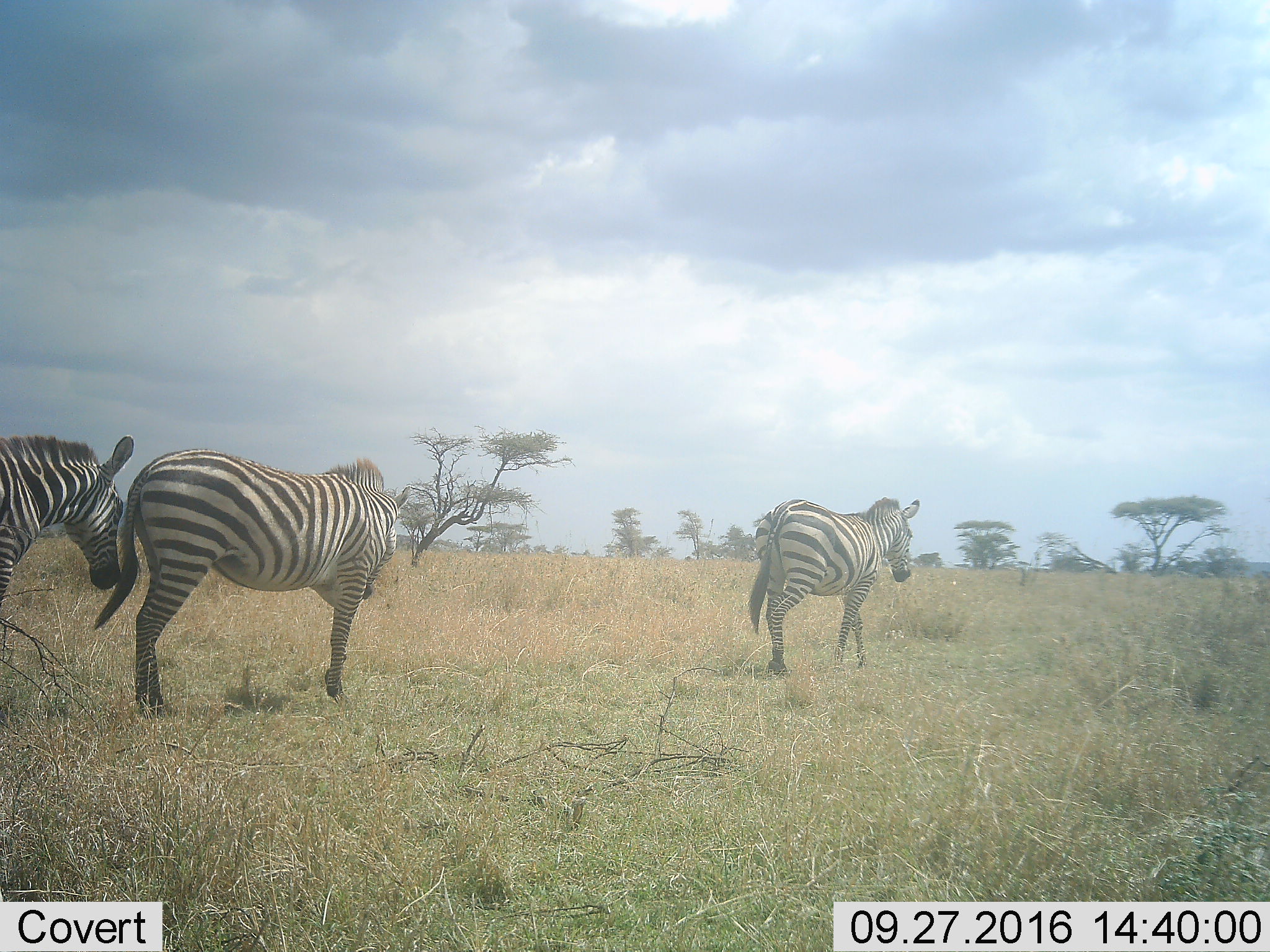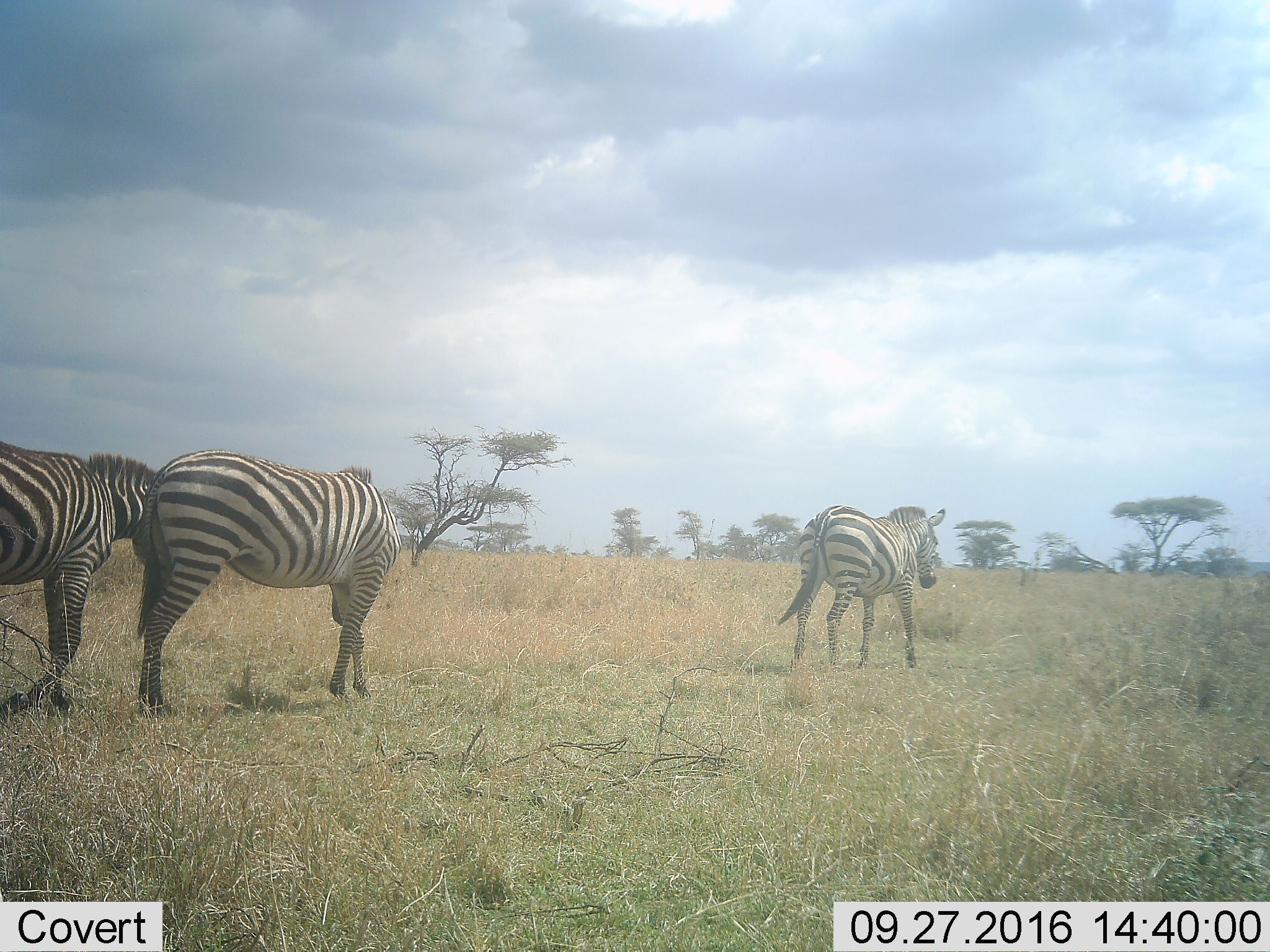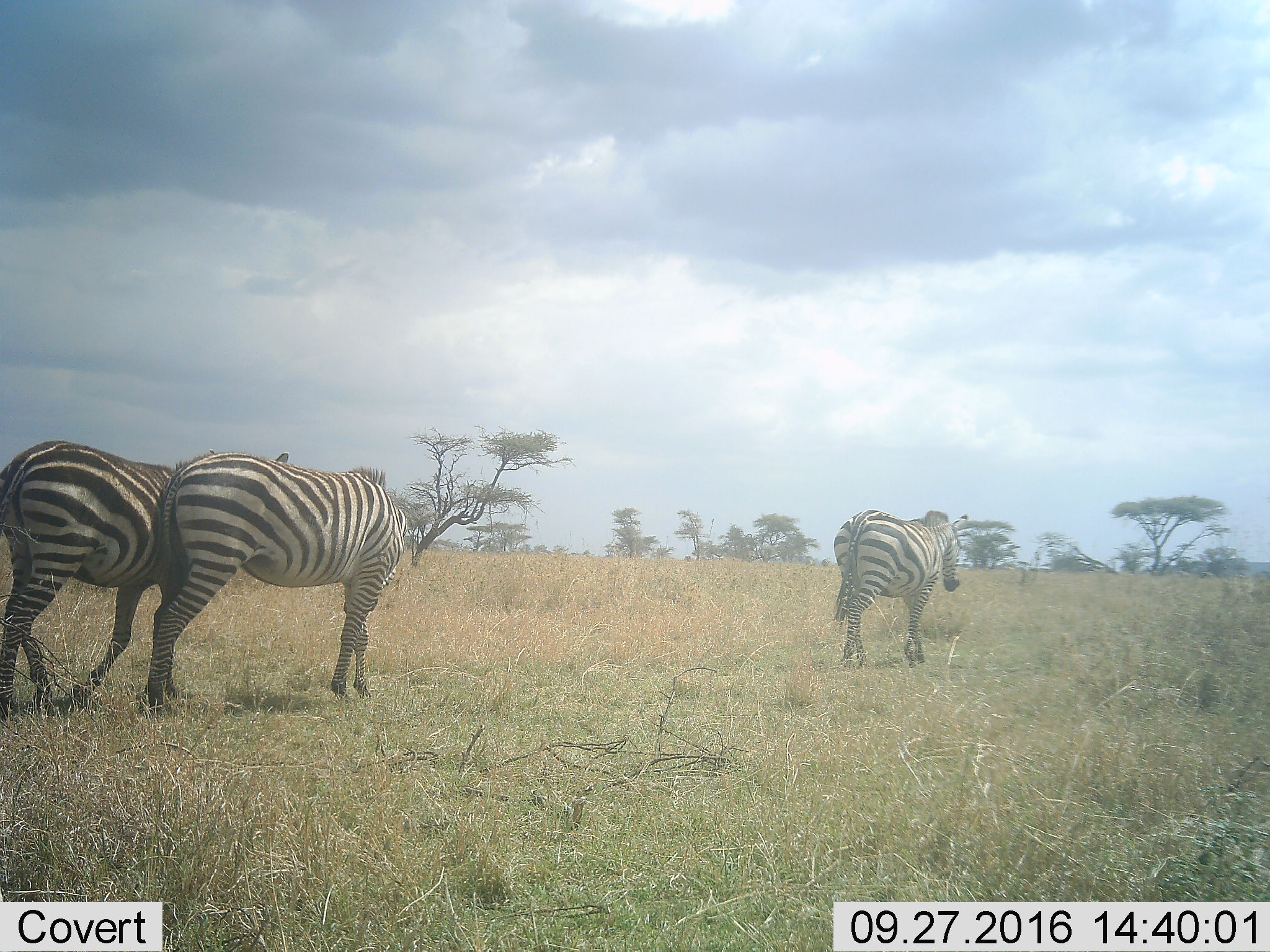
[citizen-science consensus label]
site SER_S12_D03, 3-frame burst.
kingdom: Animalia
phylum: Chordata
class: Mammalia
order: Perissodactyla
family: Equidae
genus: Equus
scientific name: Equus quagga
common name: plains zebra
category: zebraplains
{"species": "zebraplains (plains zebra) (Equus quagga)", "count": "3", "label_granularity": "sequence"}